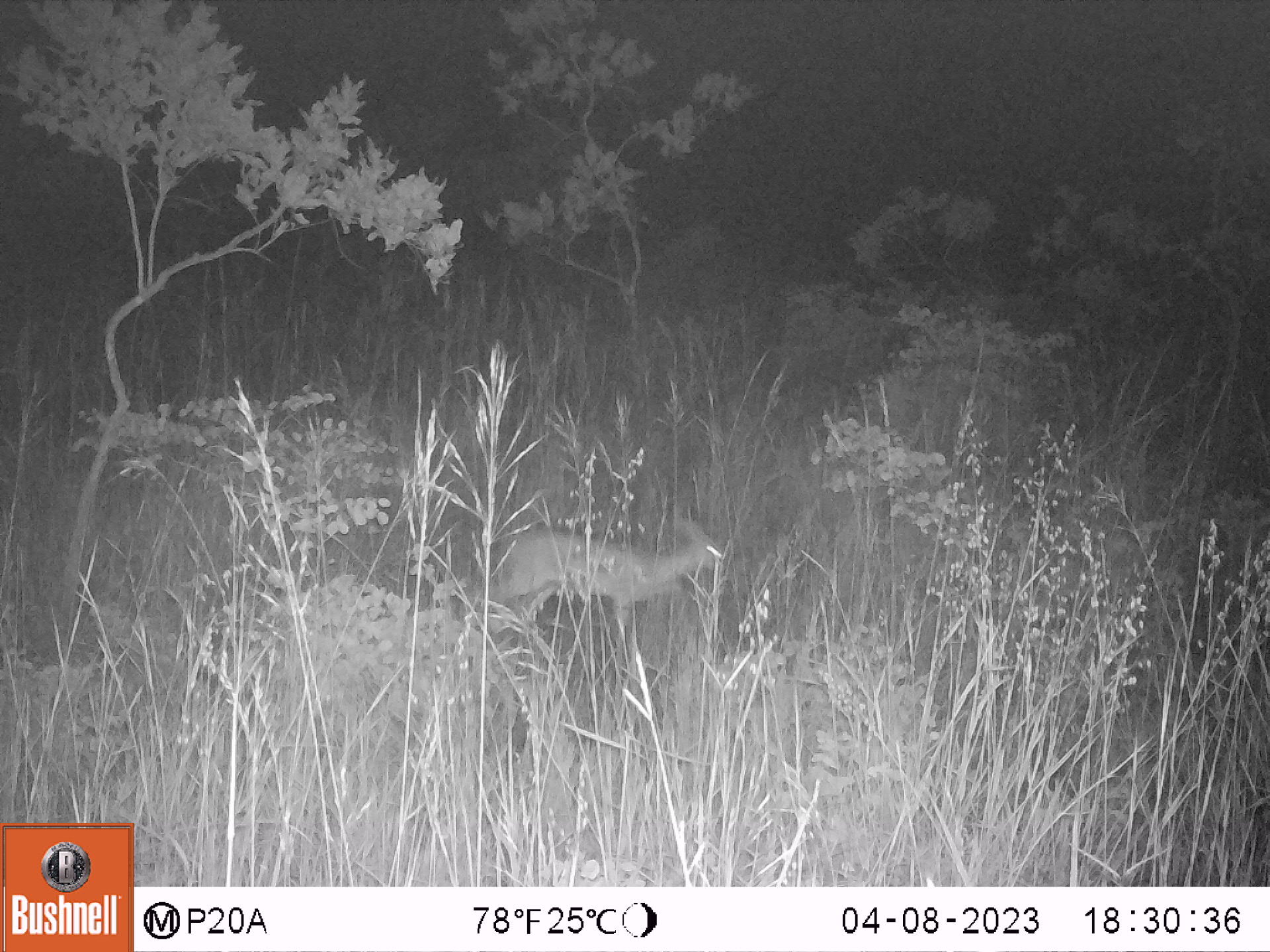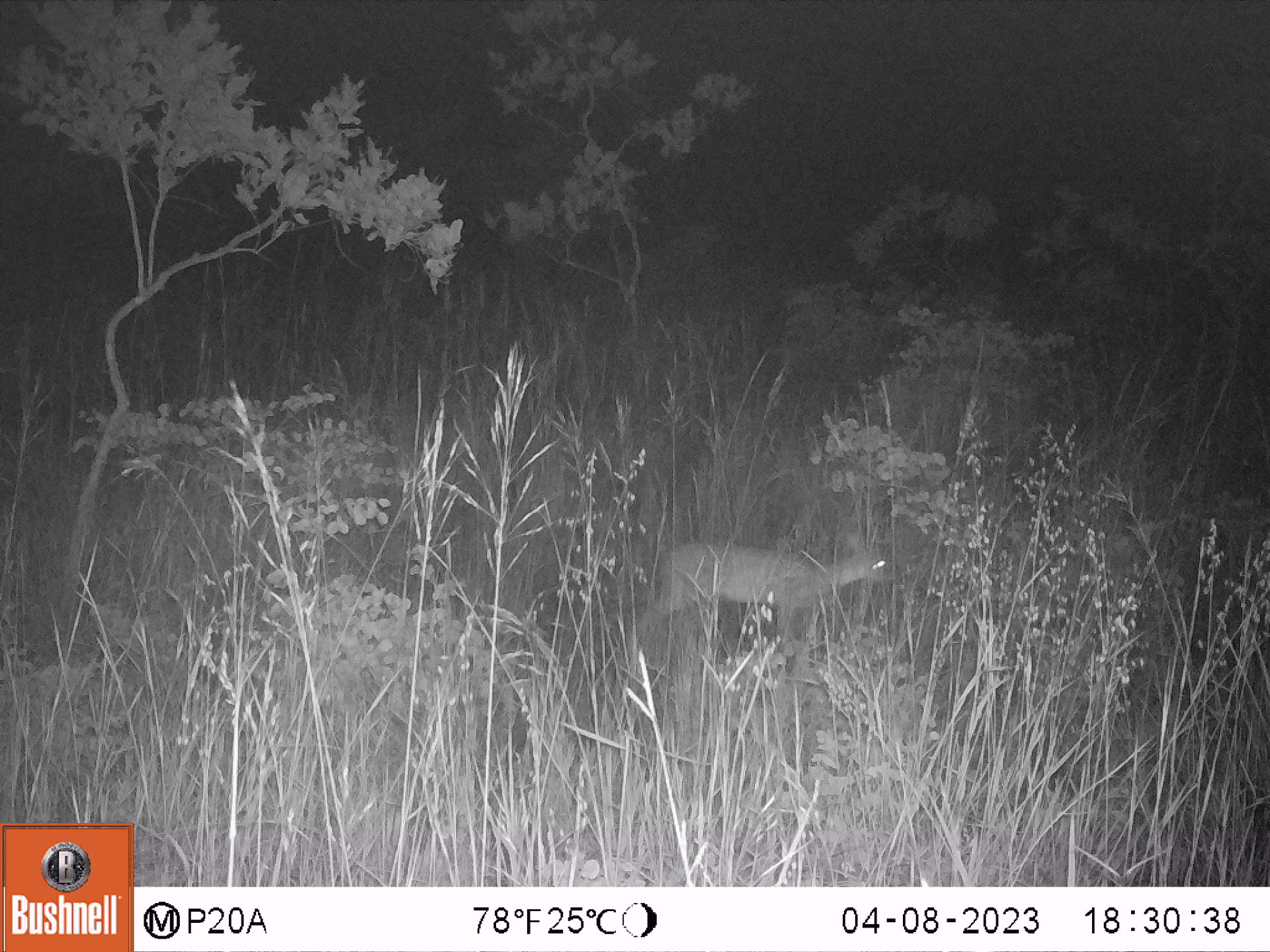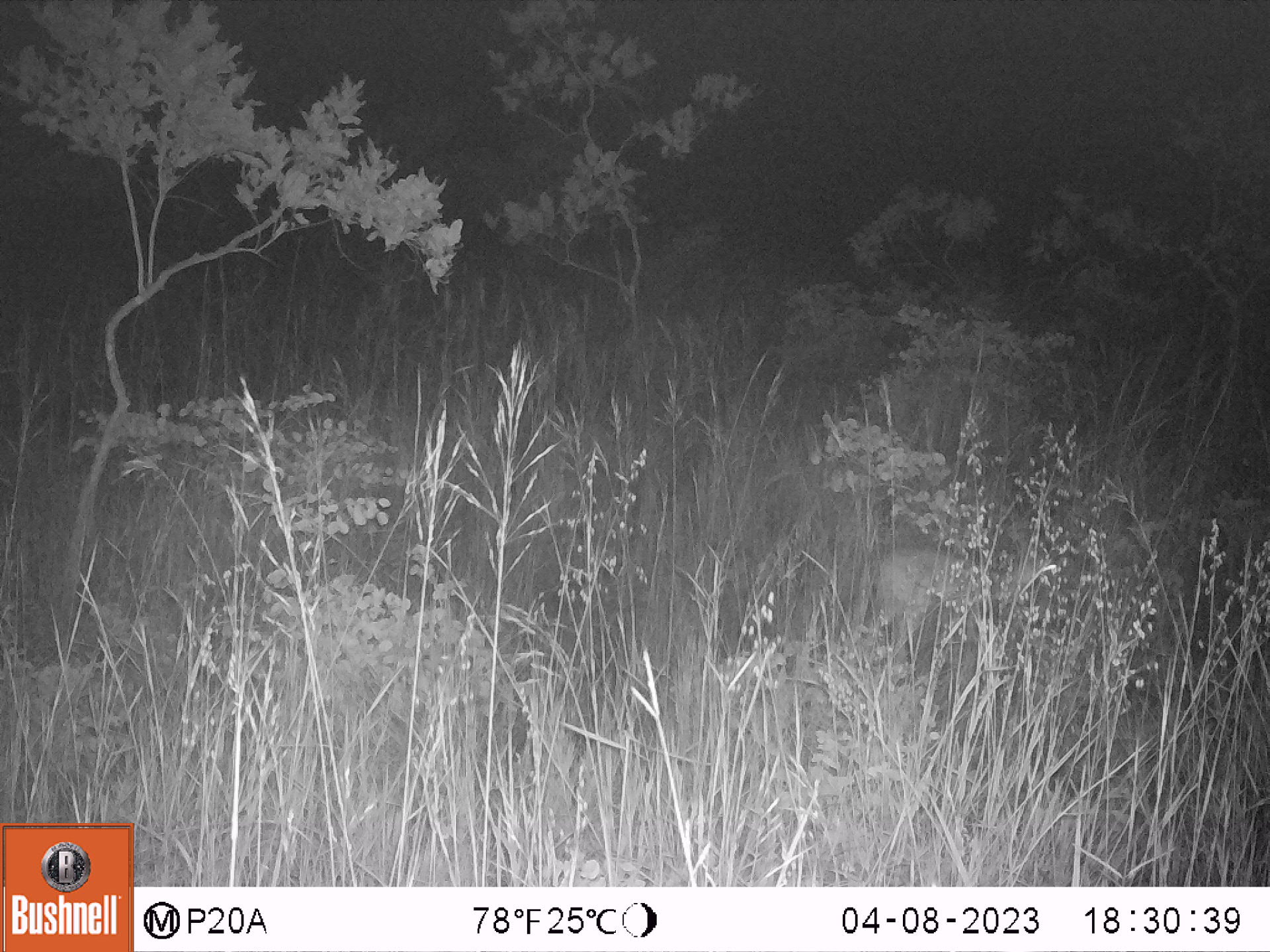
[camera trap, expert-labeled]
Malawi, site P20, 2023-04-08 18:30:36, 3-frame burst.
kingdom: Animalia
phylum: Chordata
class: Mammalia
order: Artiodactyla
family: Bovidae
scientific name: Antilopinae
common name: small antelope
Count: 1.